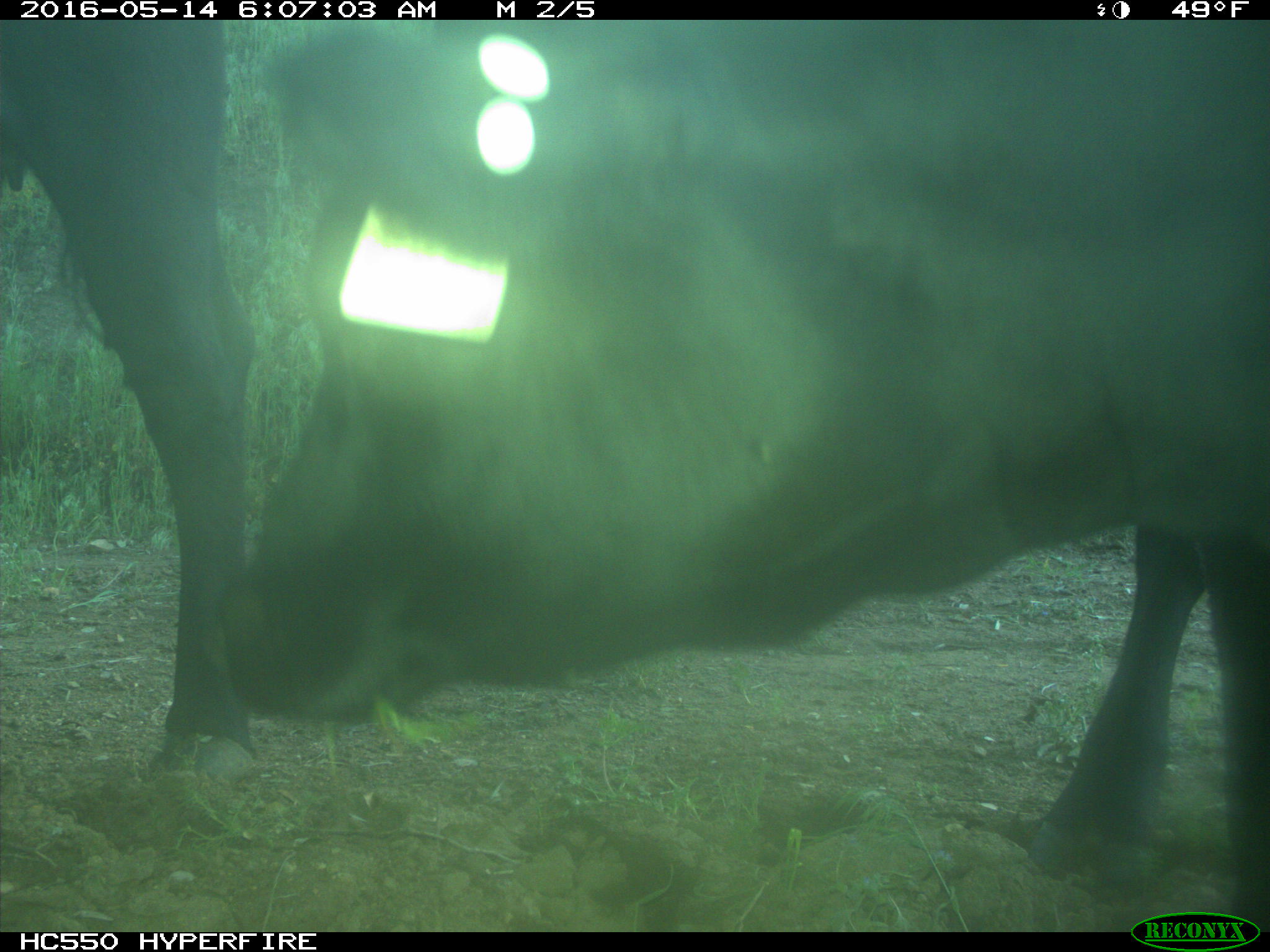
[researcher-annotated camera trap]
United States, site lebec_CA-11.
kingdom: Animalia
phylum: Chordata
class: Mammalia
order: Artiodactyla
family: Bovidae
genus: Bos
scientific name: Bos taurus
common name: domestic cow